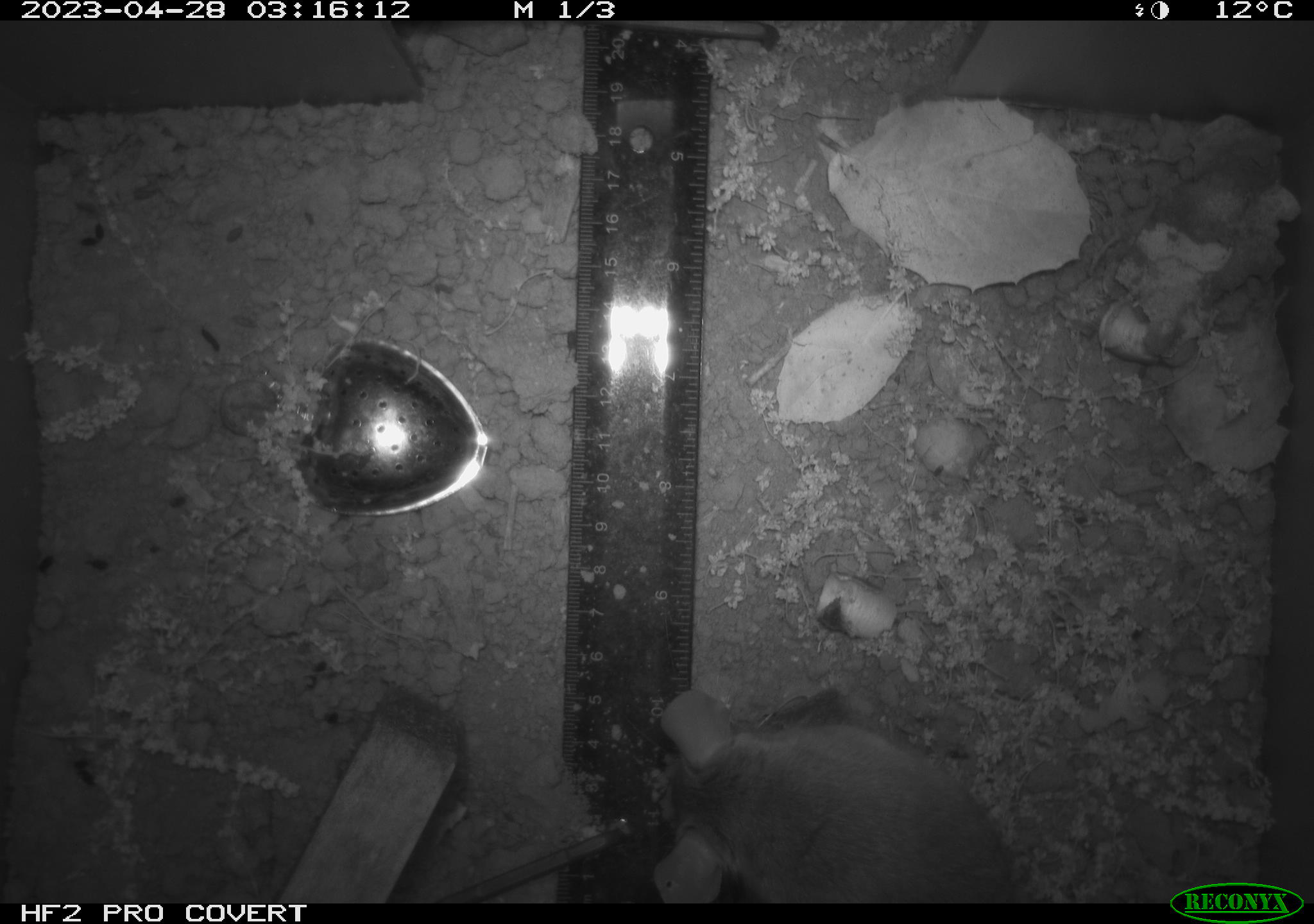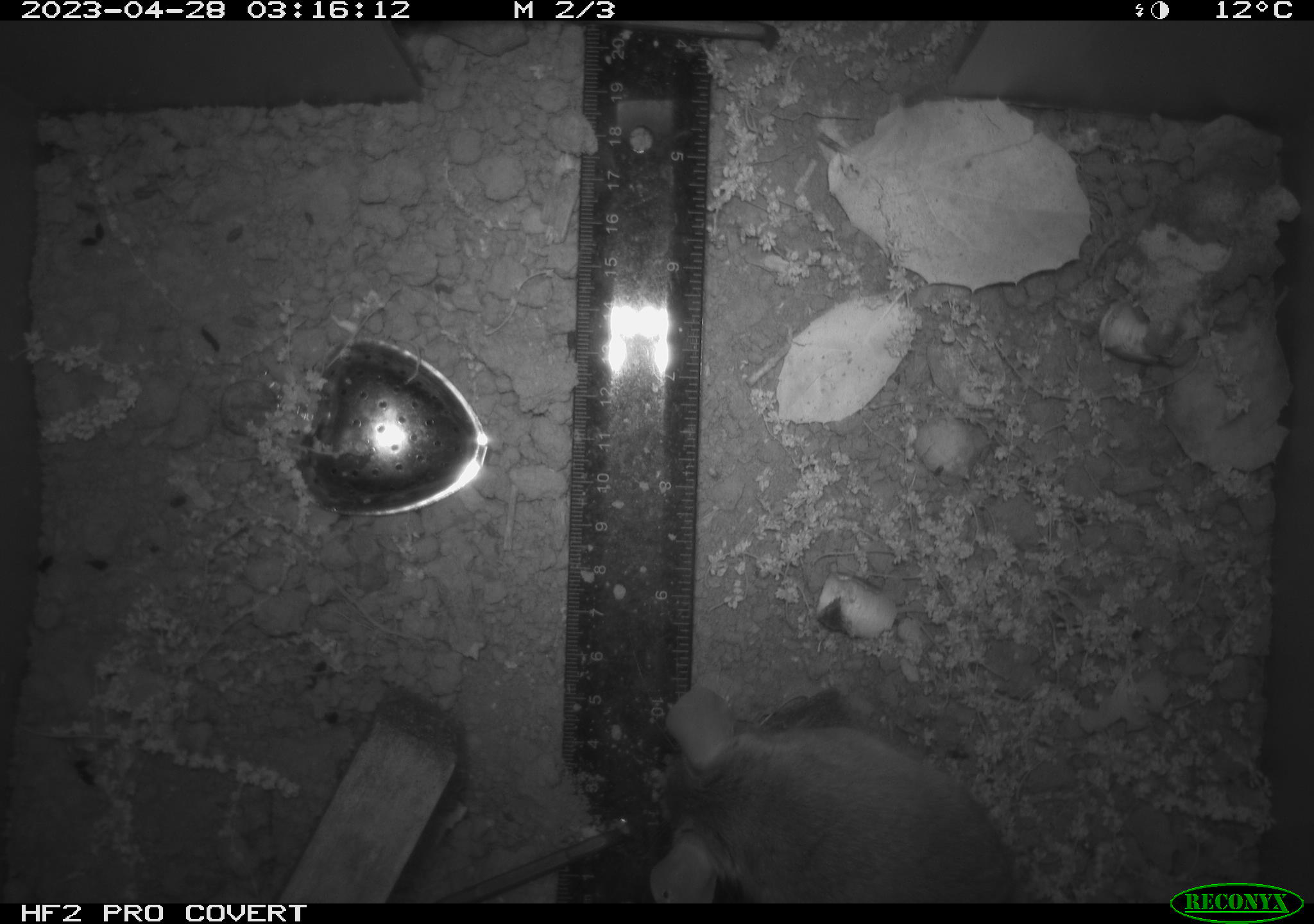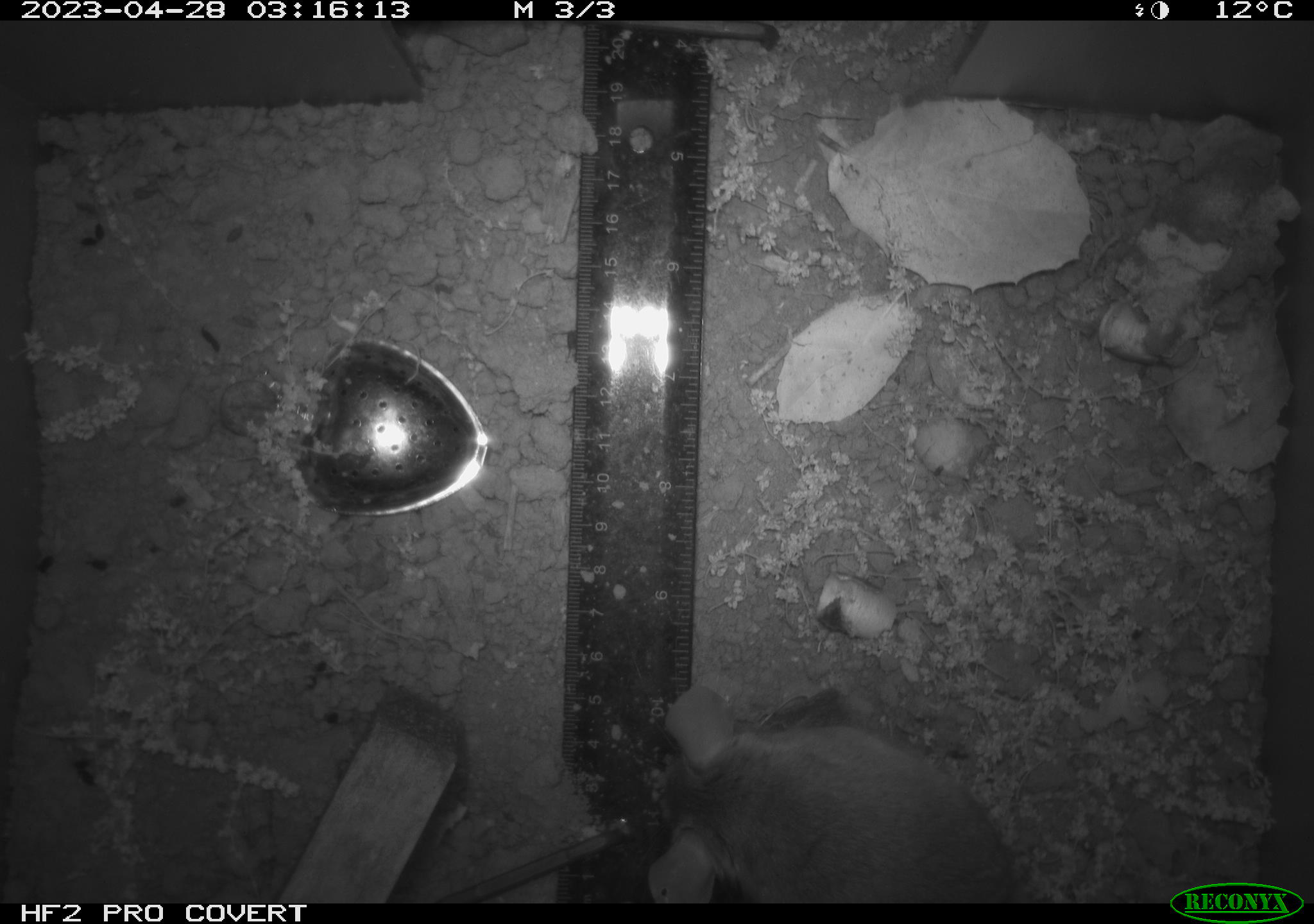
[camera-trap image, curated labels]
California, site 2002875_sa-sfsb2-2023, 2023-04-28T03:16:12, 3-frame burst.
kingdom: Animalia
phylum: Chordata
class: Mammalia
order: Rodentia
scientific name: Rodentia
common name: mouse species